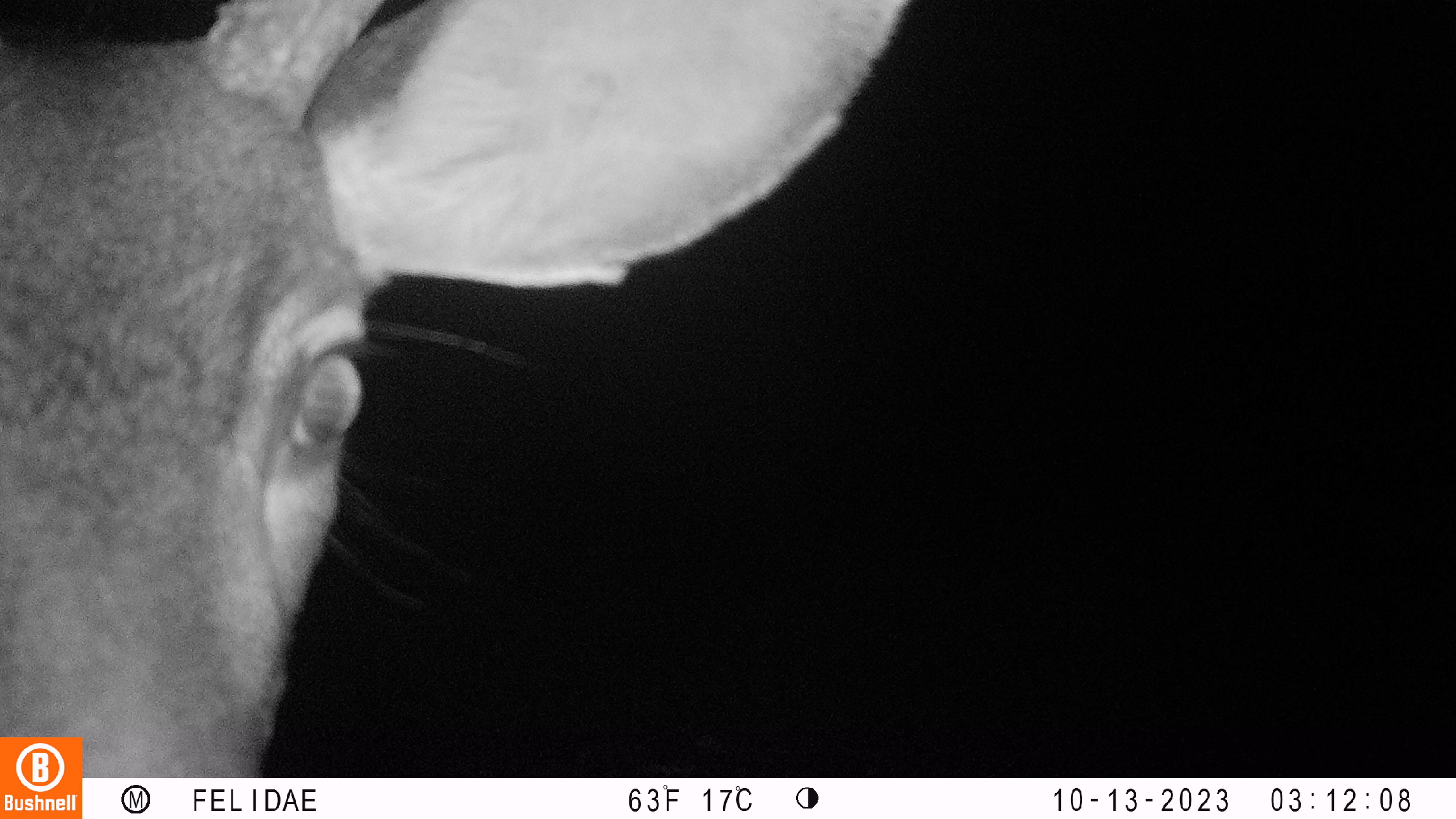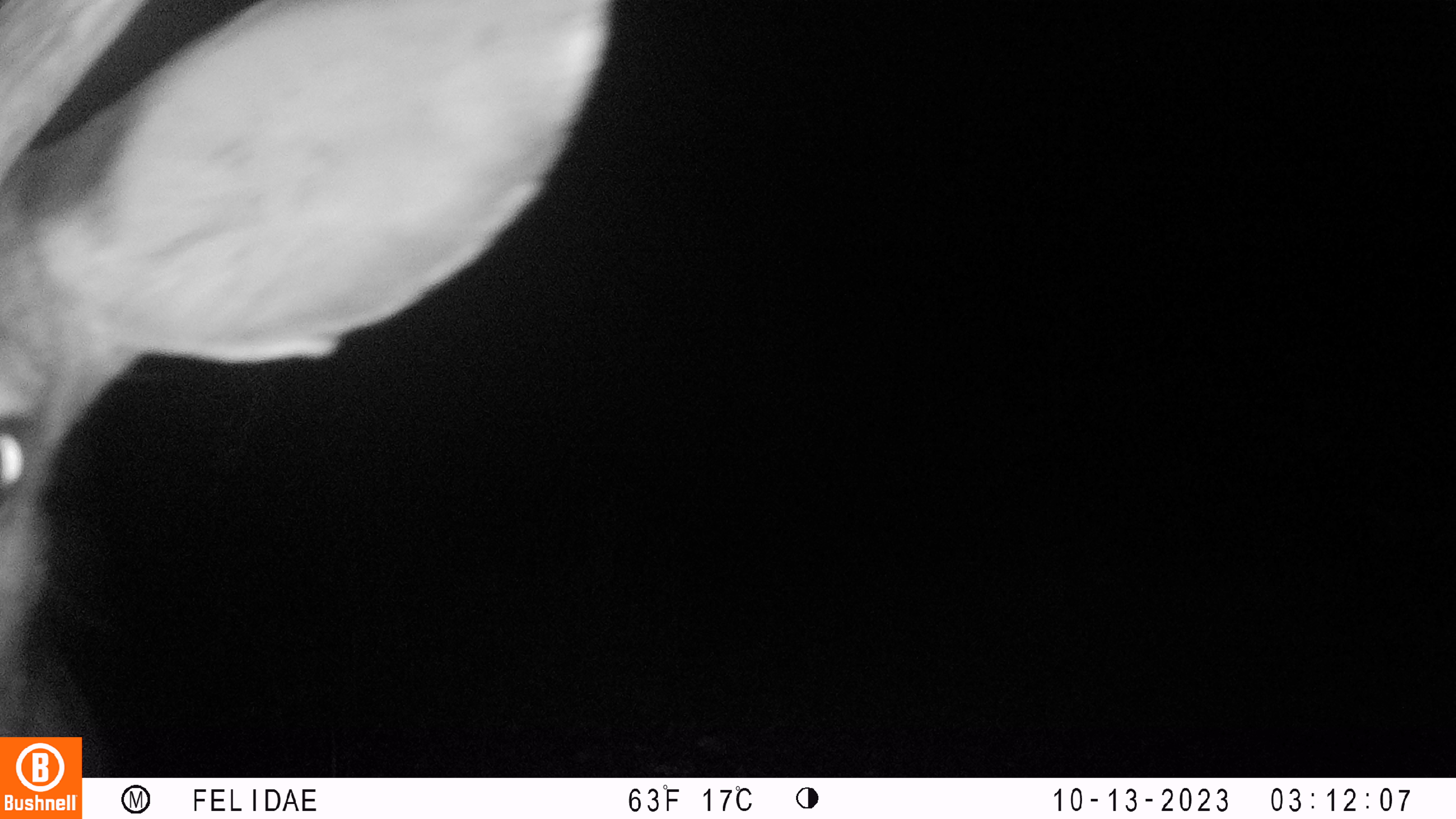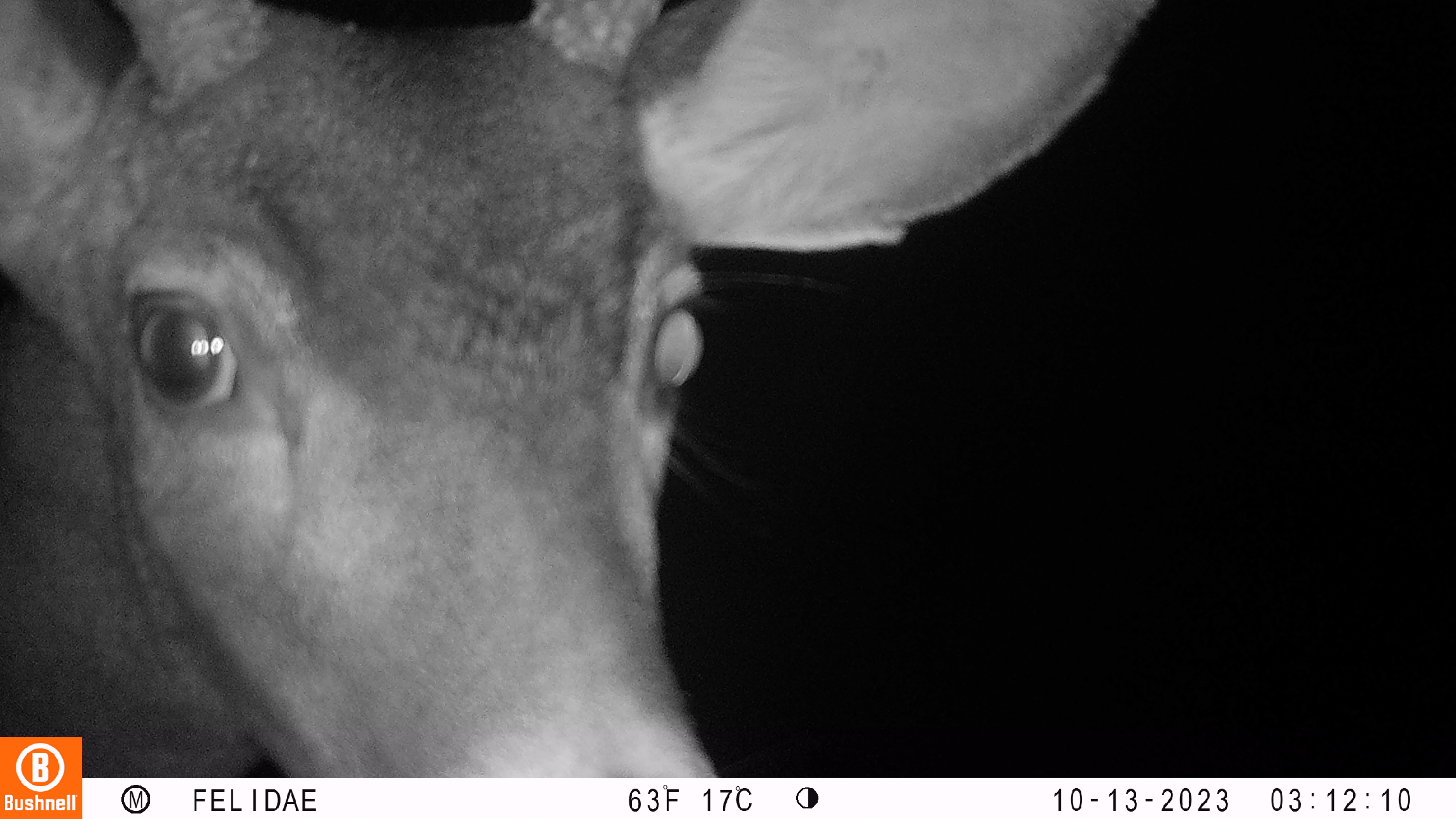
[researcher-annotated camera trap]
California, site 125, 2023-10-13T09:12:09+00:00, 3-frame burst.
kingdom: Animalia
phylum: Chordata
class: Mammalia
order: Artiodactyla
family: Cervidae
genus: Odocoileus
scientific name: Odocoileus hemionus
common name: mule deer